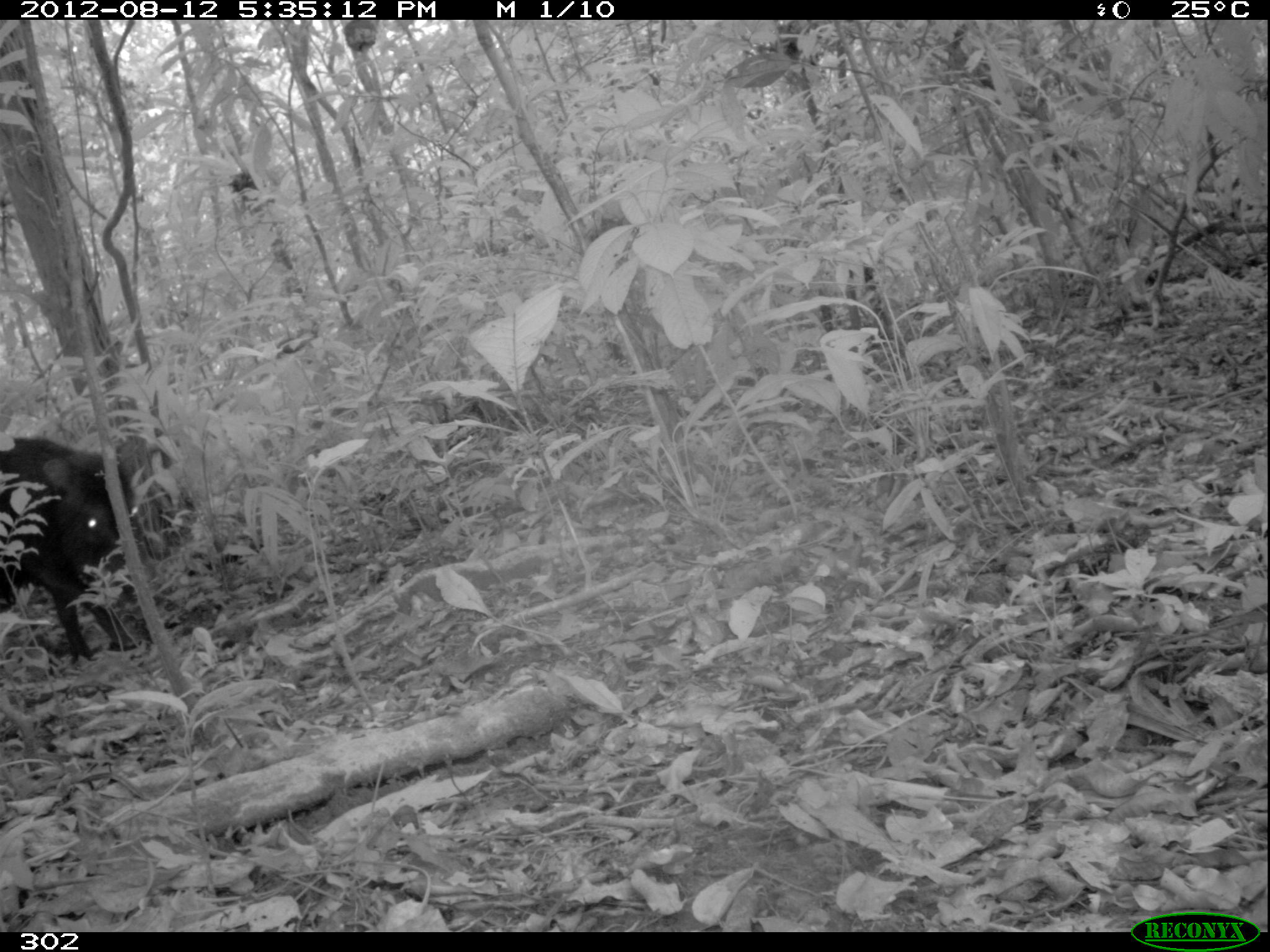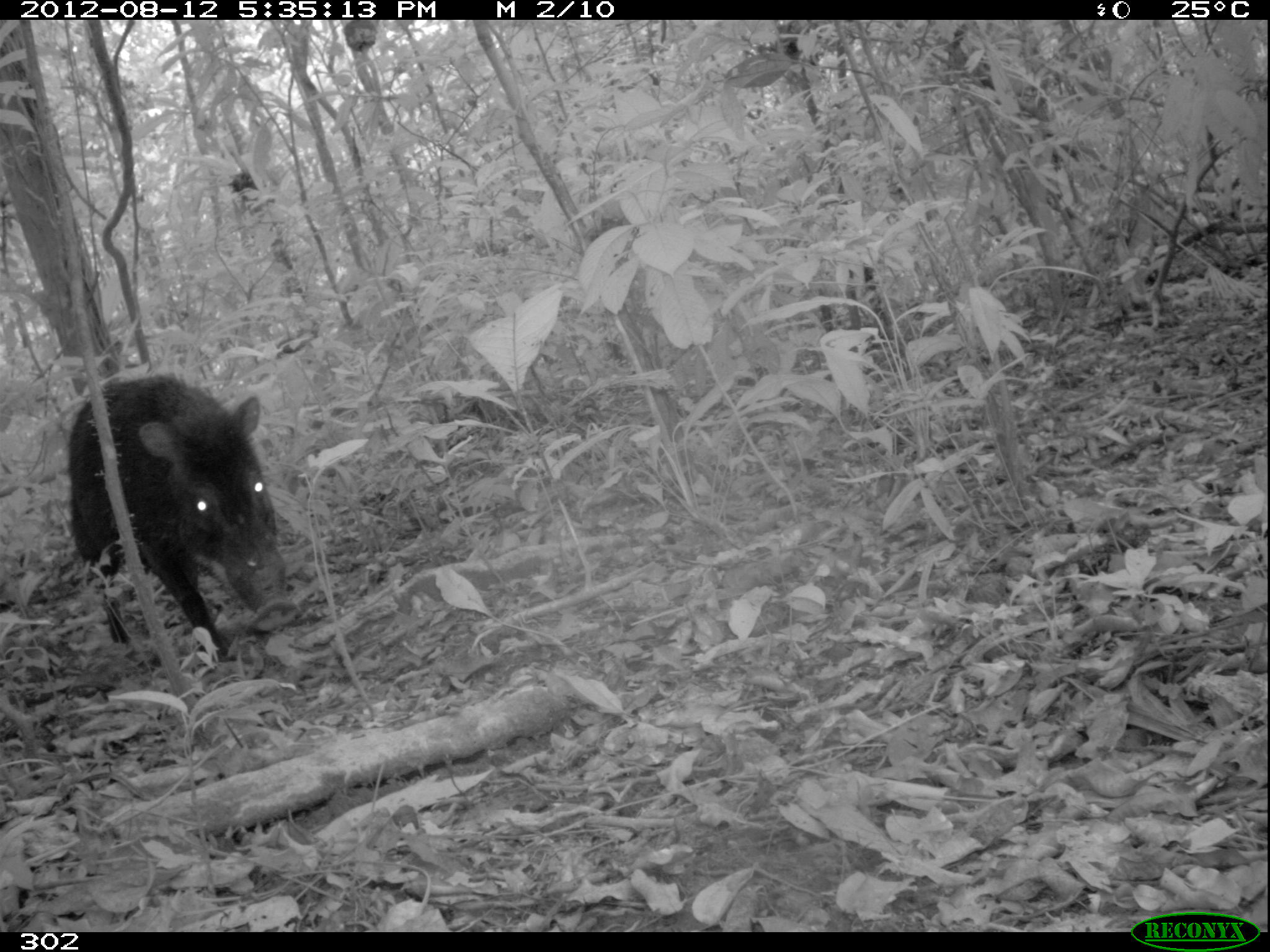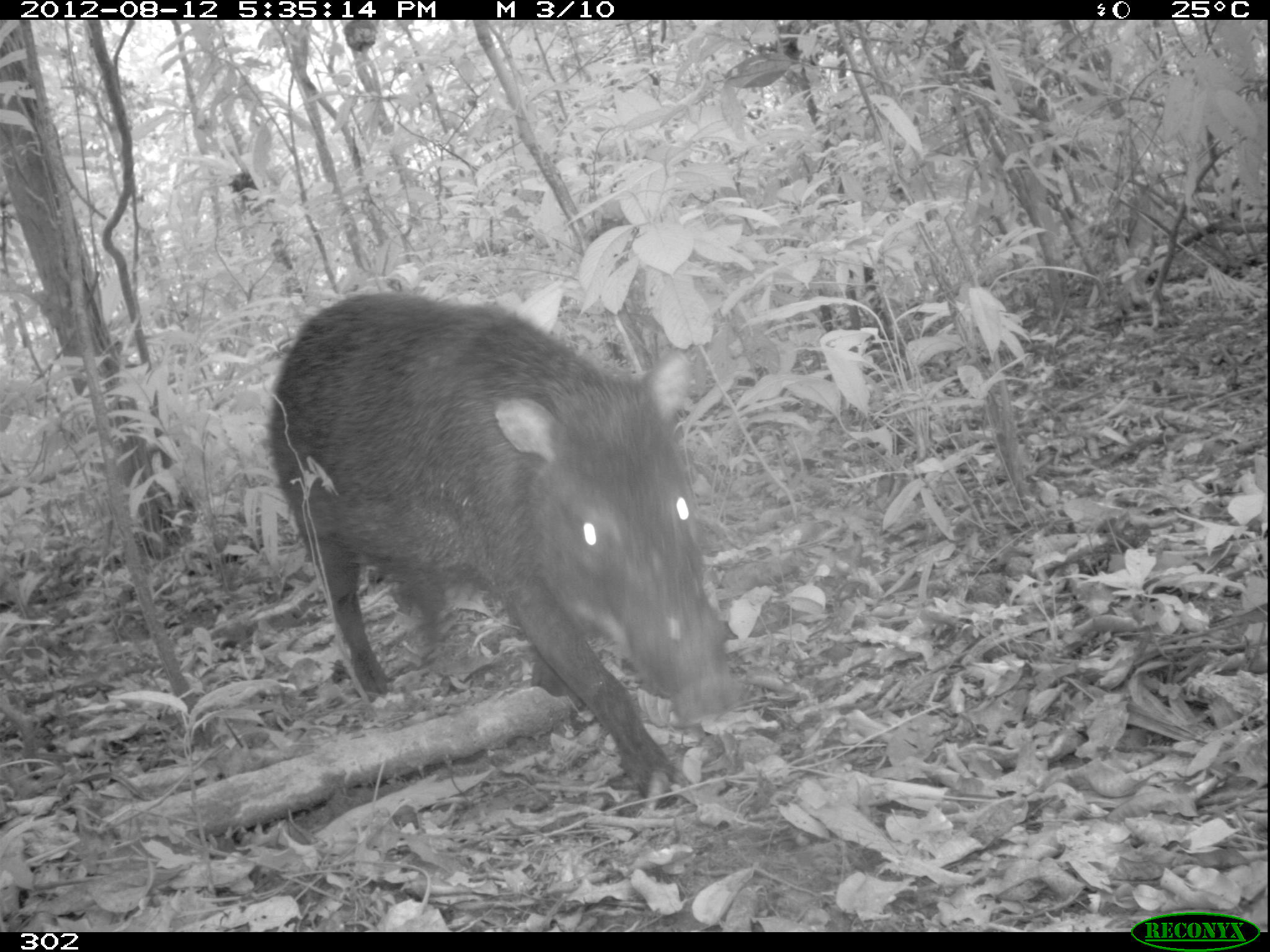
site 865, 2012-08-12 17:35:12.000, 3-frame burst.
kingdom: Animalia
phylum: Chordata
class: Mammalia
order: Artiodactyla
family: Tayassuidae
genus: Tayassu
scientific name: Tayassu pecari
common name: white-lipped peccary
Tayassu pecari (white-lipped peccary).